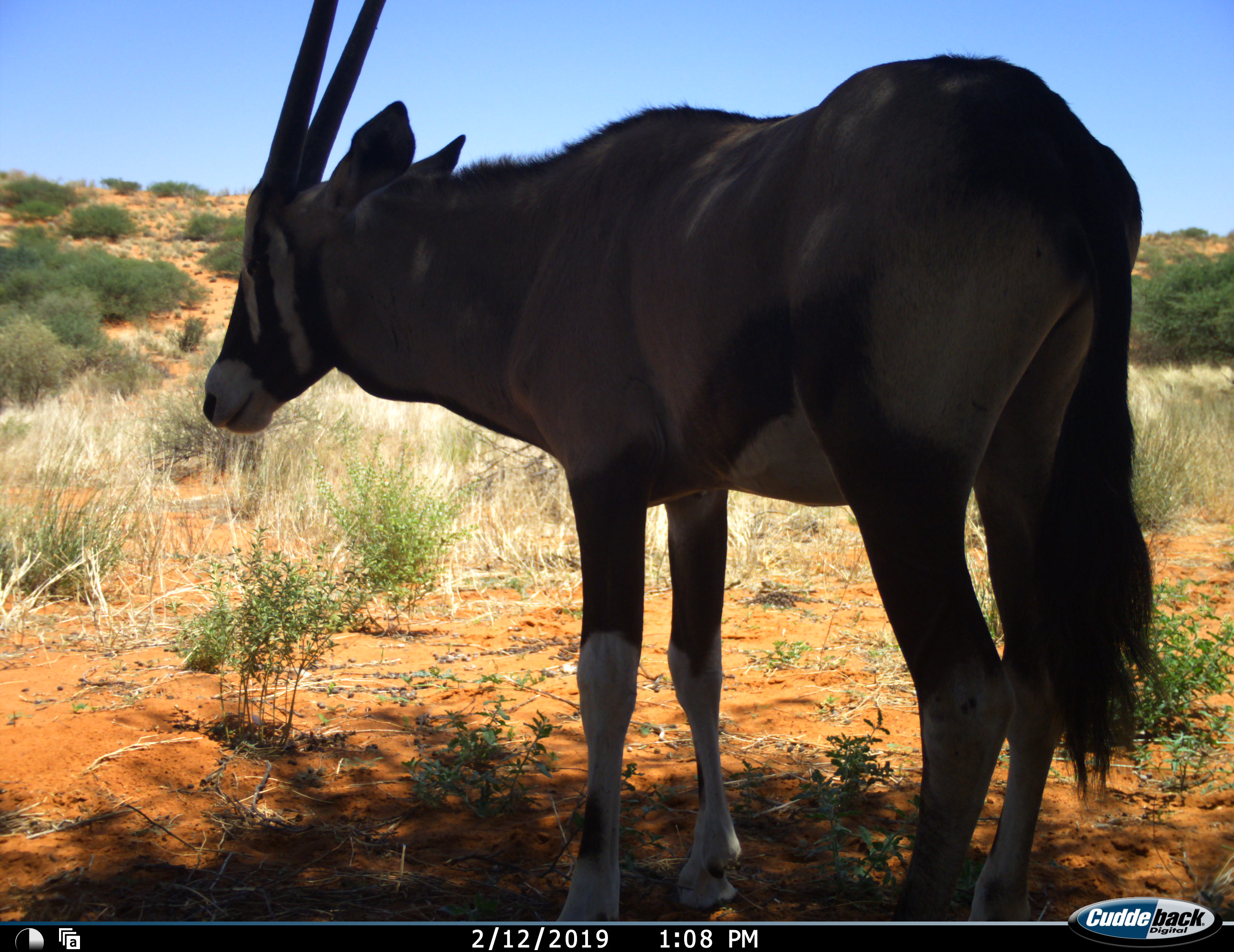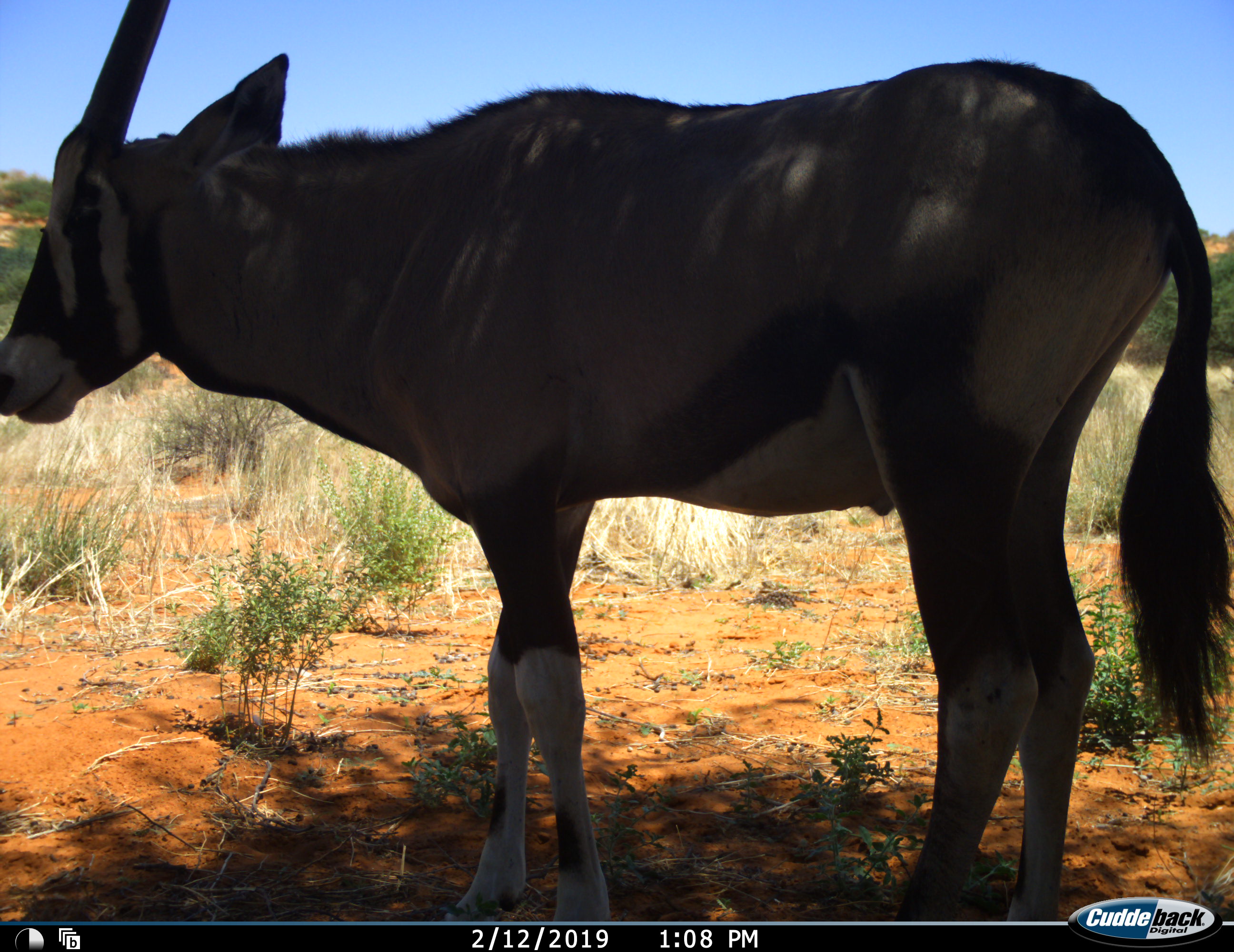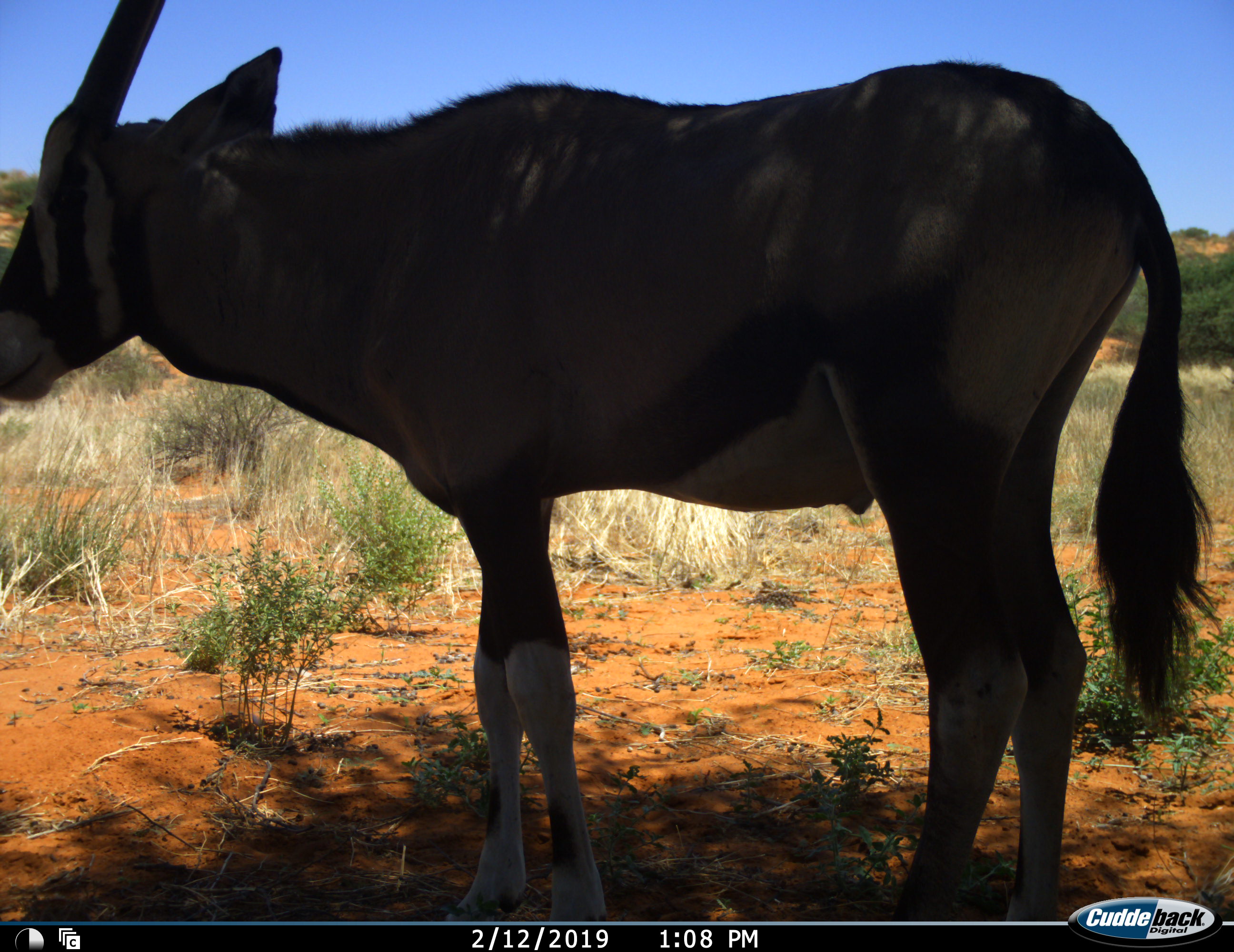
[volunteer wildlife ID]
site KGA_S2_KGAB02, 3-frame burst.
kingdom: Animalia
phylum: Chordata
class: Mammalia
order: Artiodactyla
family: Bovidae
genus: Oryx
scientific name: Oryx gazella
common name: gemsbok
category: oryx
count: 1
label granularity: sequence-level